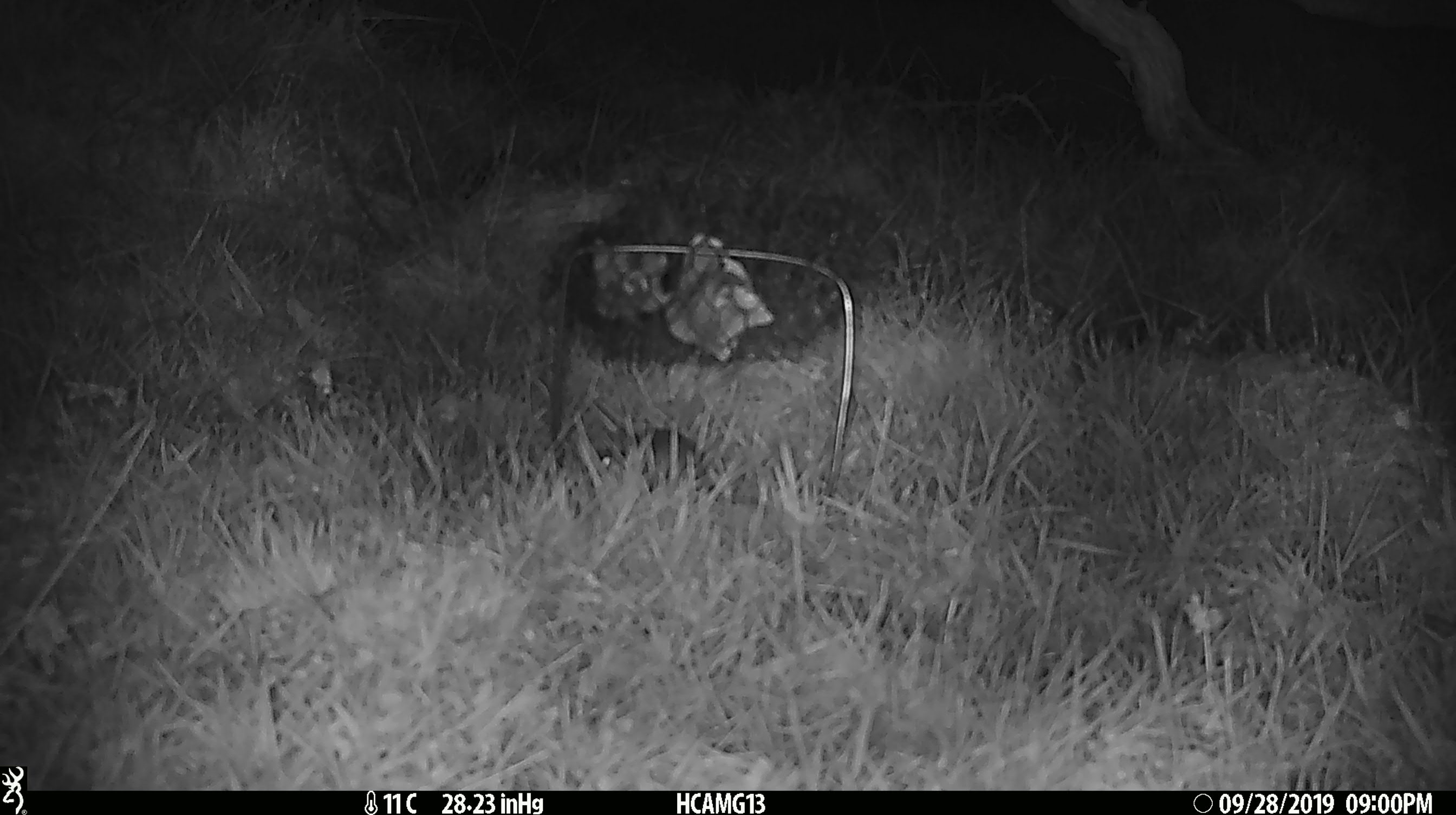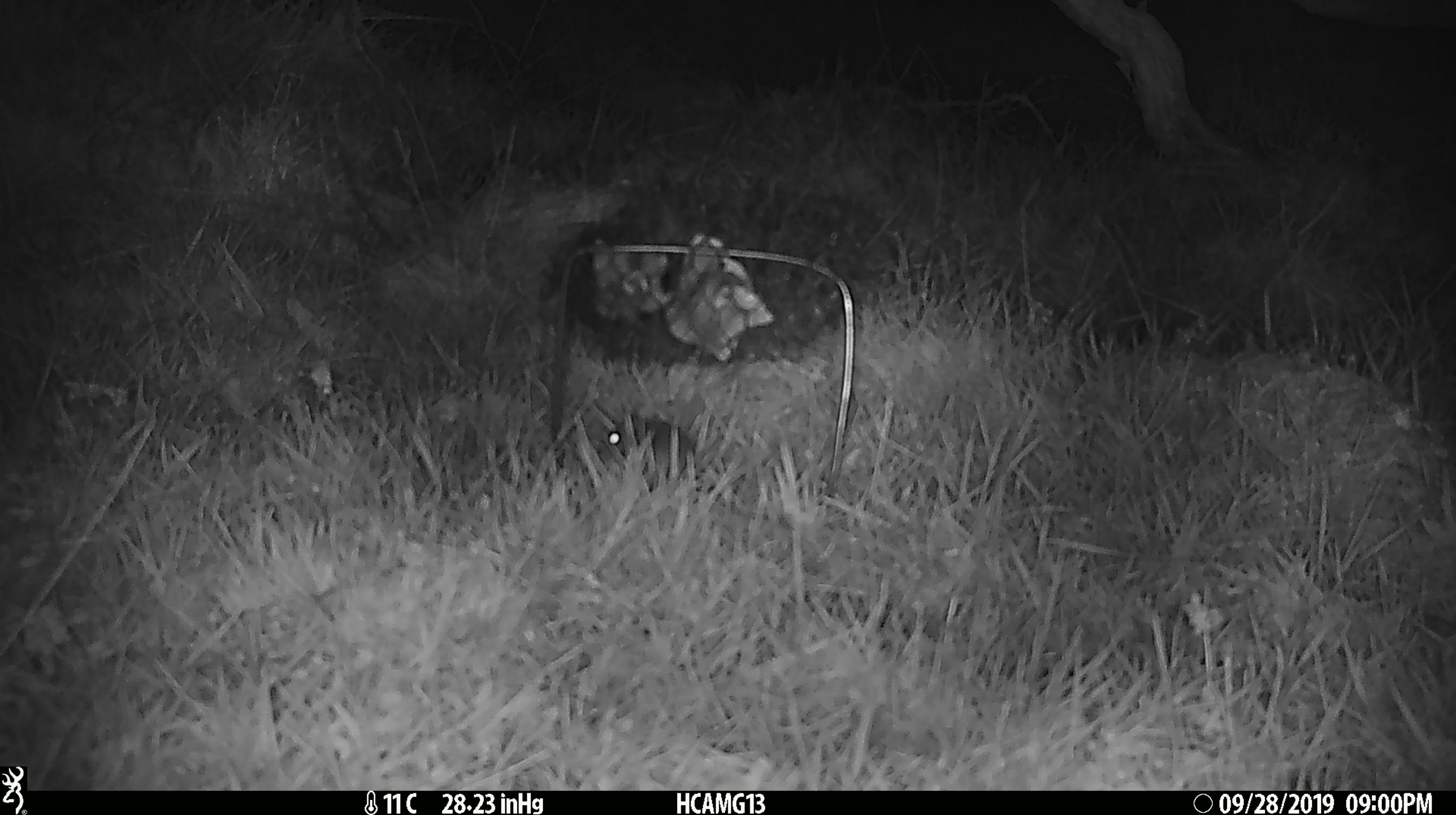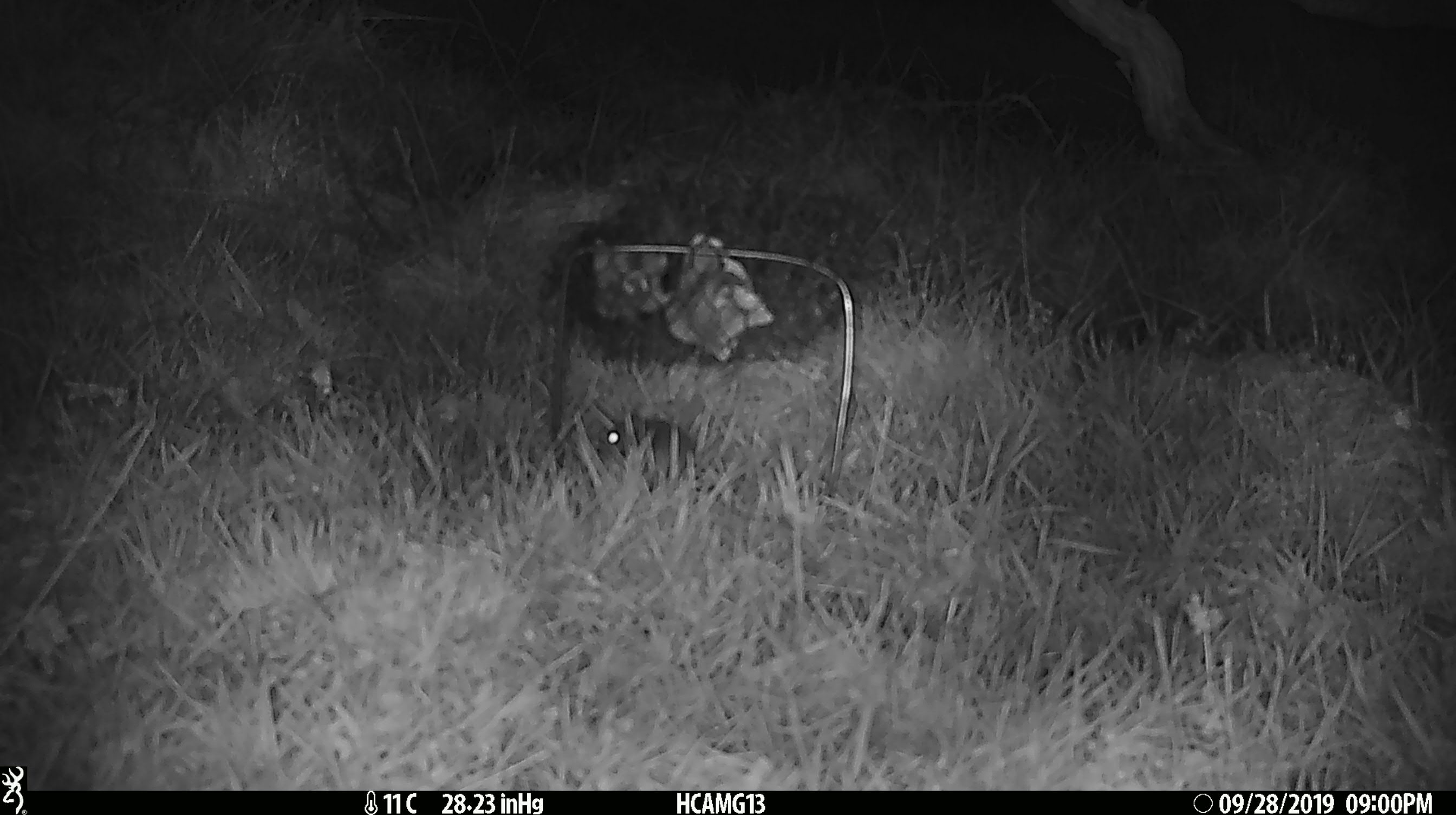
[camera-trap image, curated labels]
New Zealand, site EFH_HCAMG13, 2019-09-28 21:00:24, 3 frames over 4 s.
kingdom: Animalia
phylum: Chordata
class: Mammalia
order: Rodentia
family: Muridae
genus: Mus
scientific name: Mus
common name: mouse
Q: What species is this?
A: Mouse (Mus).